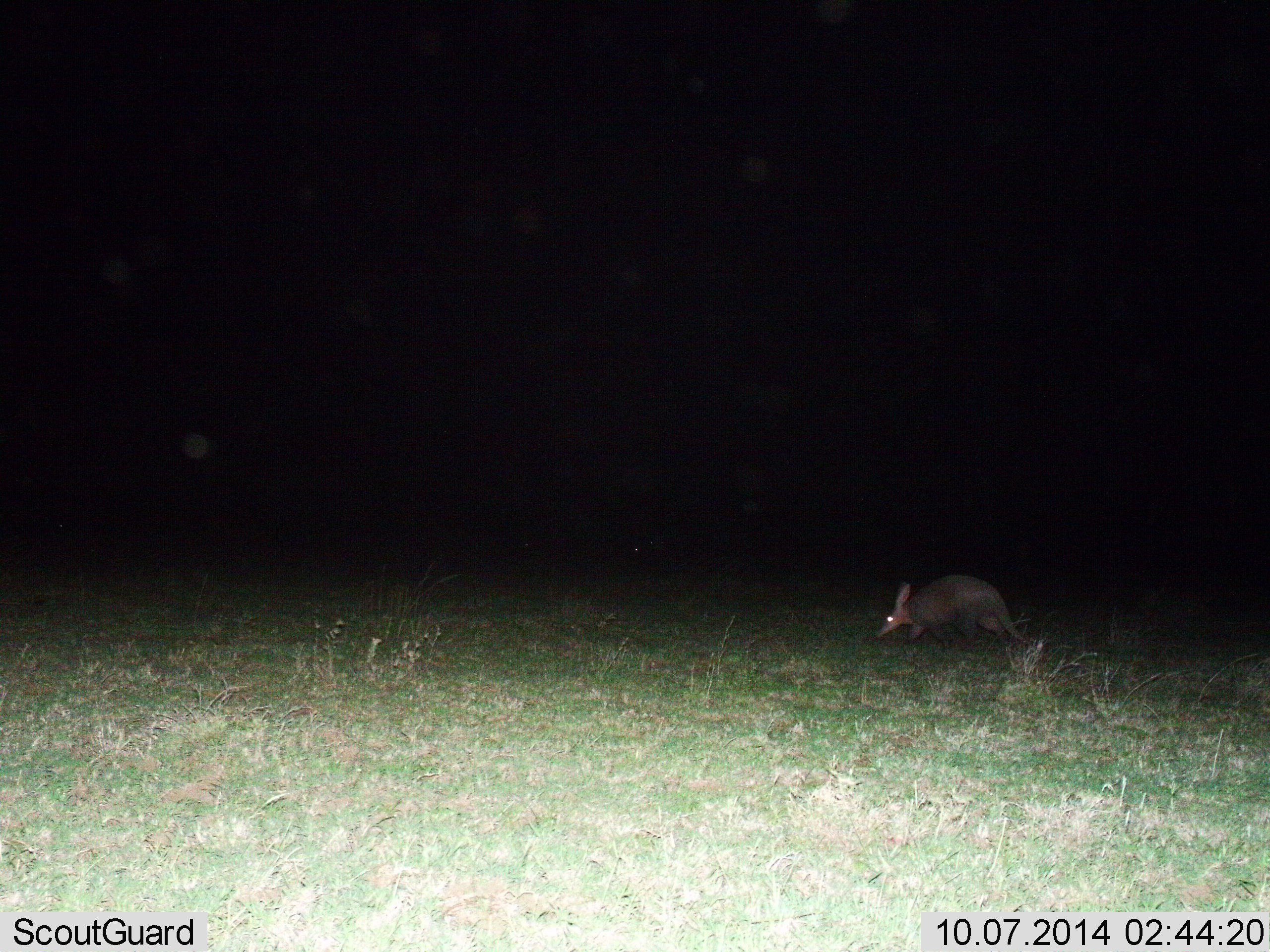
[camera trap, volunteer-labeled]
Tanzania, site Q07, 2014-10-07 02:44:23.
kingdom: Animalia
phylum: Chordata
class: Mammalia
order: Tubulidentata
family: Orycteropodidae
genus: Orycteropus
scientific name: Orycteropus afer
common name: aardvark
Aardvark (Orycteropus afer), count 1. Behavior (volunteer vote fractions): standing 20%, resting 0%, moving 60%, interacting 0%. Young present (vote fraction): 0%. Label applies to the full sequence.